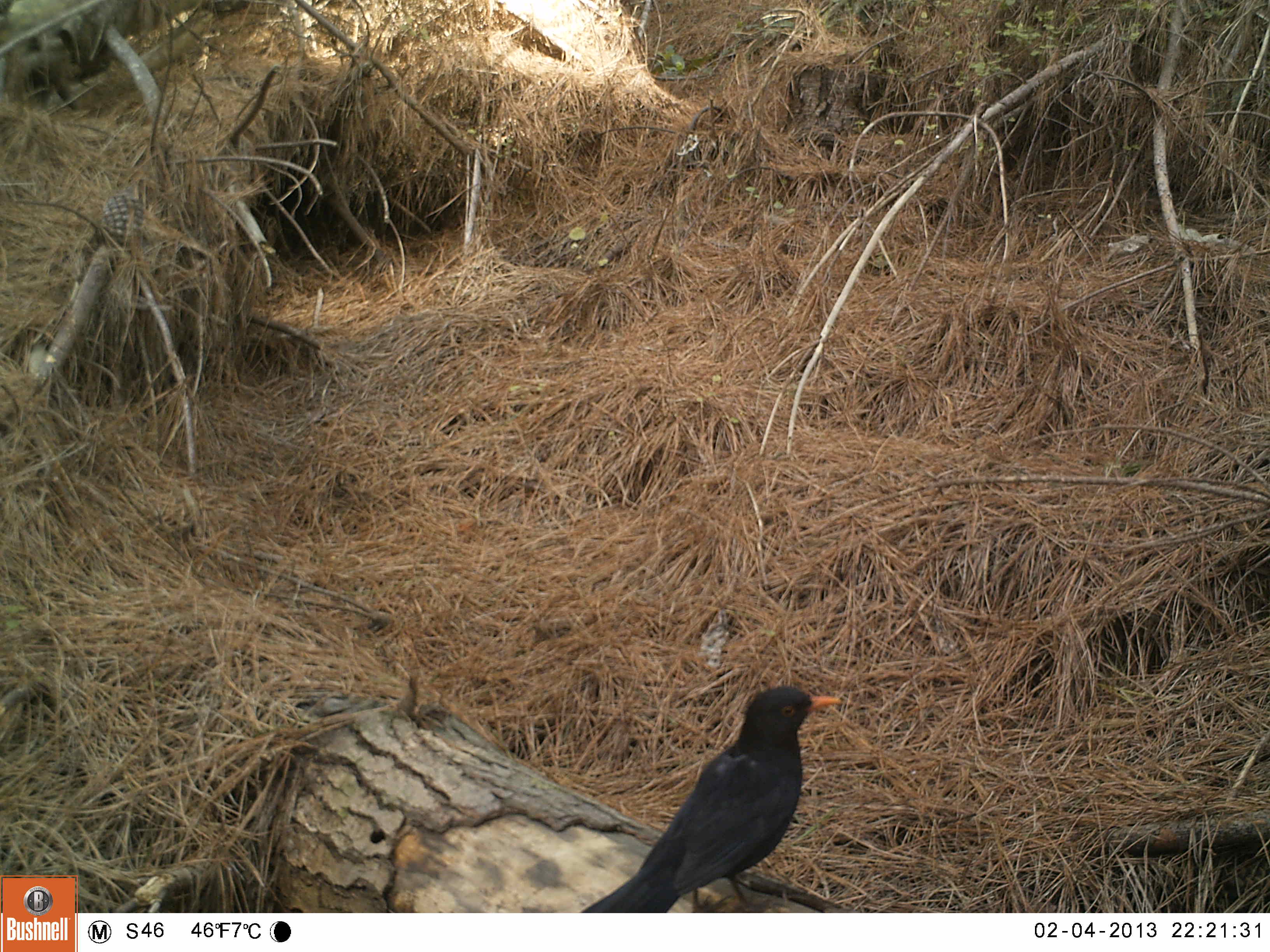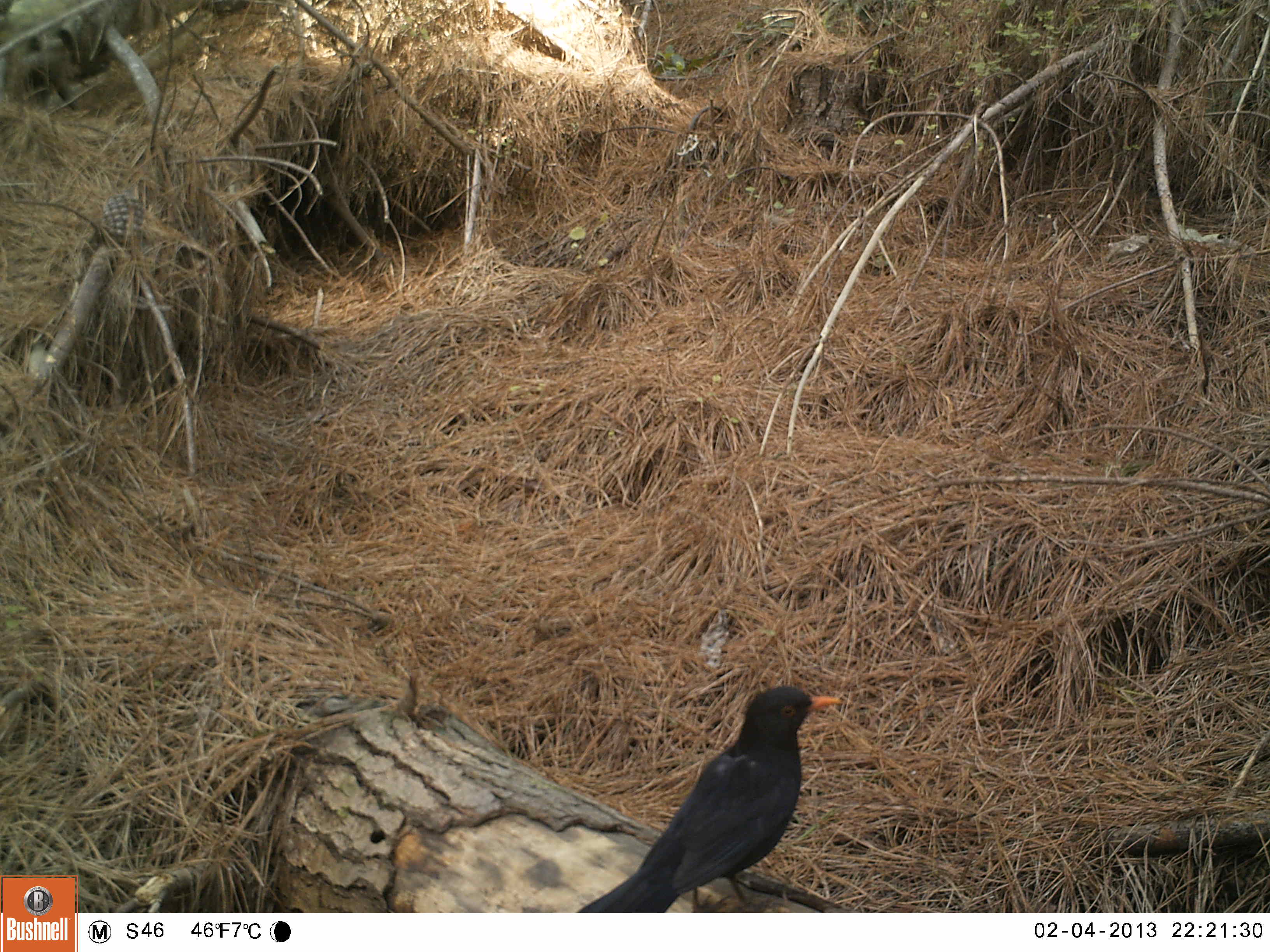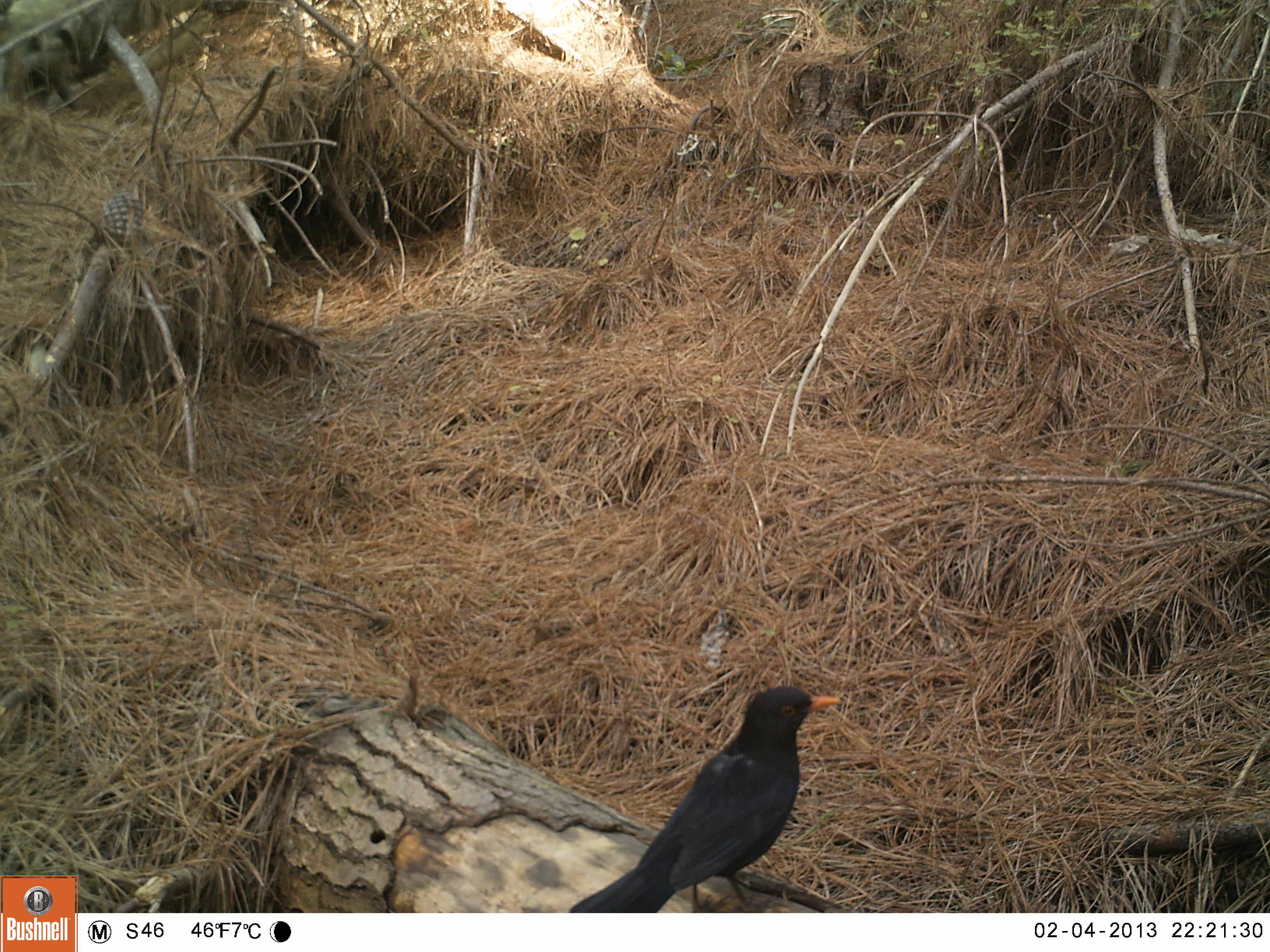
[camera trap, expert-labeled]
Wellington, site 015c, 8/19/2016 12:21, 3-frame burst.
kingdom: Animalia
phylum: Chordata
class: Aves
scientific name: Aves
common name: bird